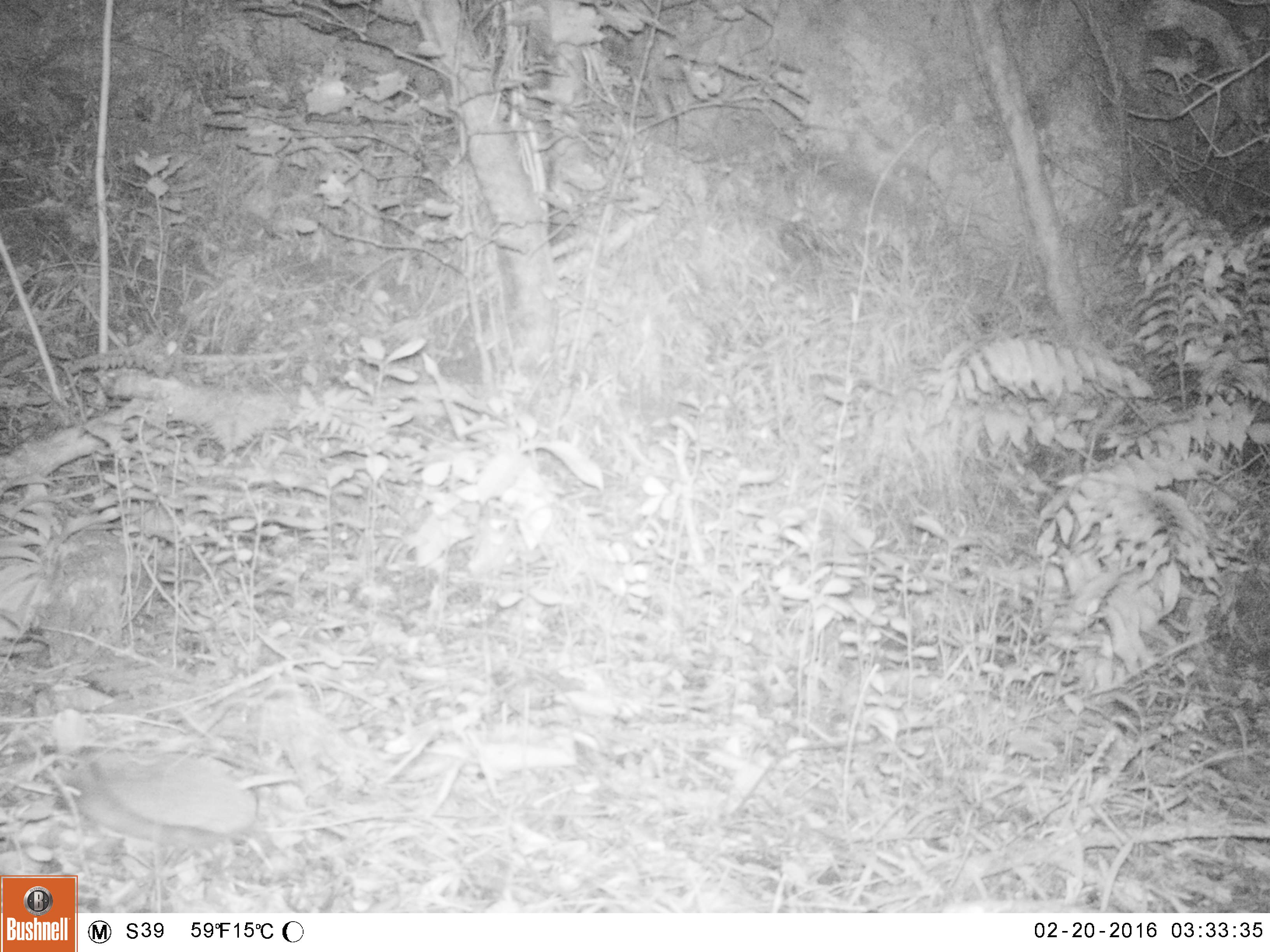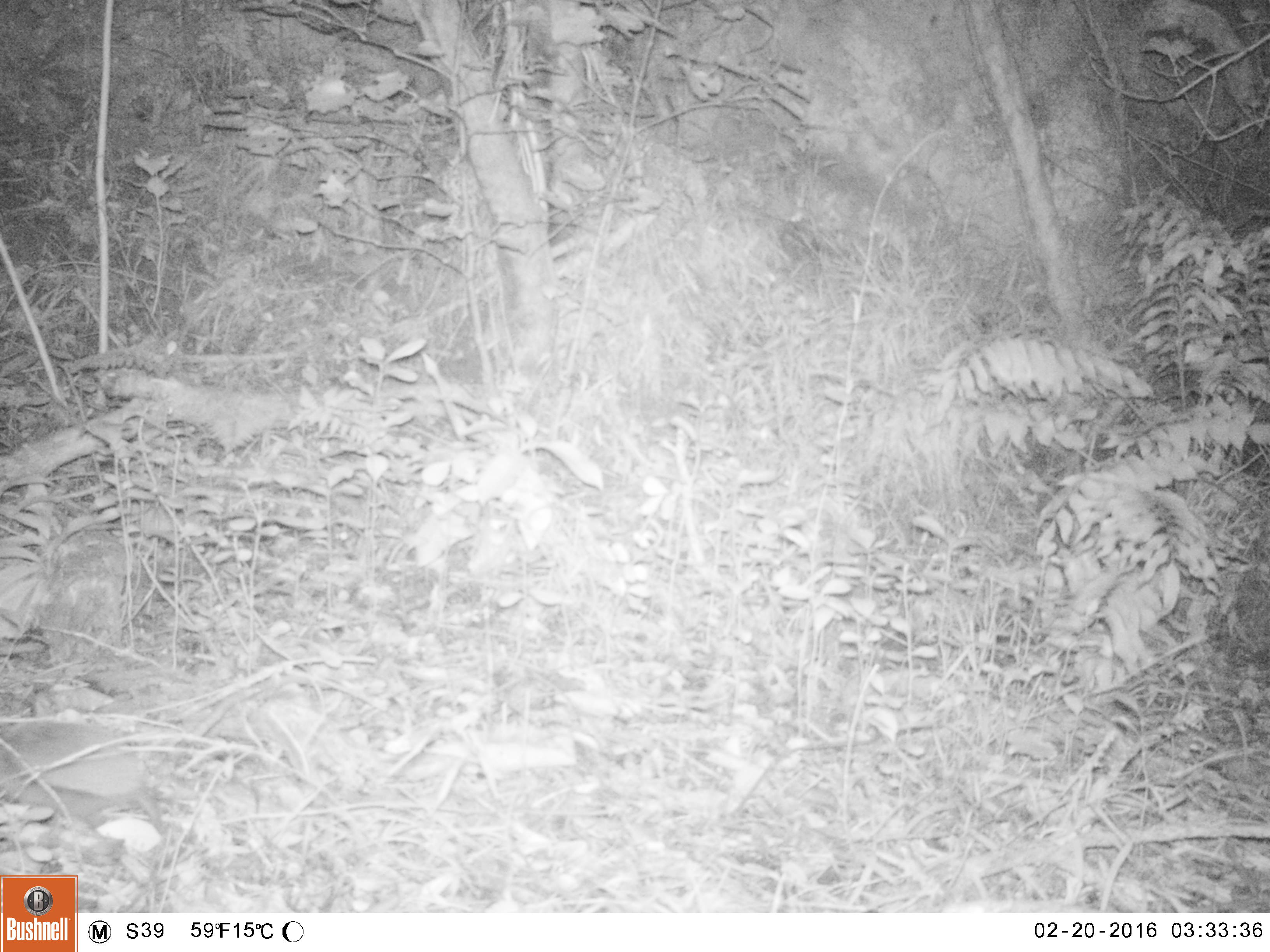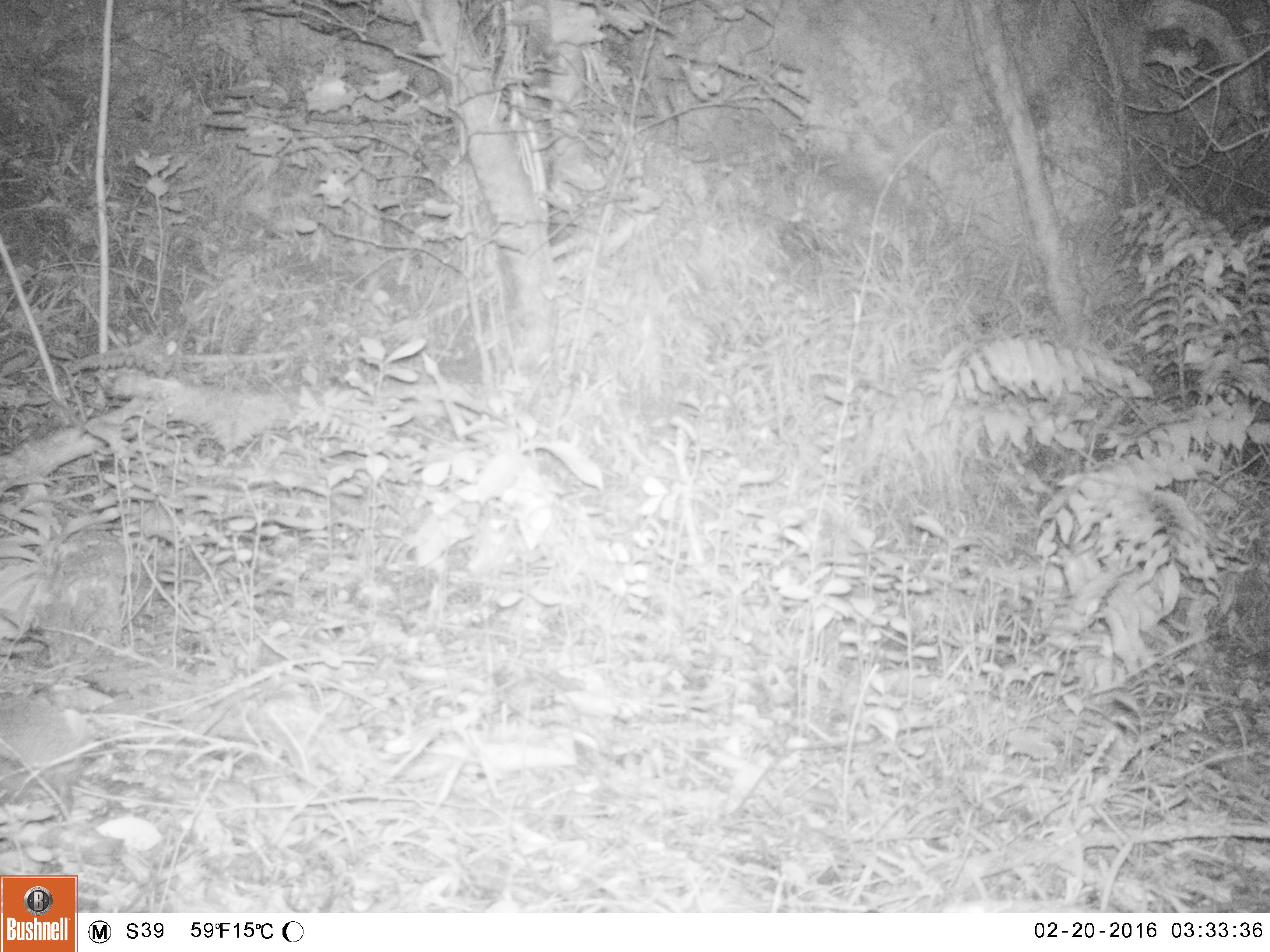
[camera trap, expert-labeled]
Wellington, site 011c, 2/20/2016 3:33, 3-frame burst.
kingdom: Animalia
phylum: Chordata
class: Mammalia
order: Eulipotyphla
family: Erinaceidae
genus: Erinaceus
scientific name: Erinaceus europaeus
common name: hedgehog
Hedgehog (Erinaceus europaeus).